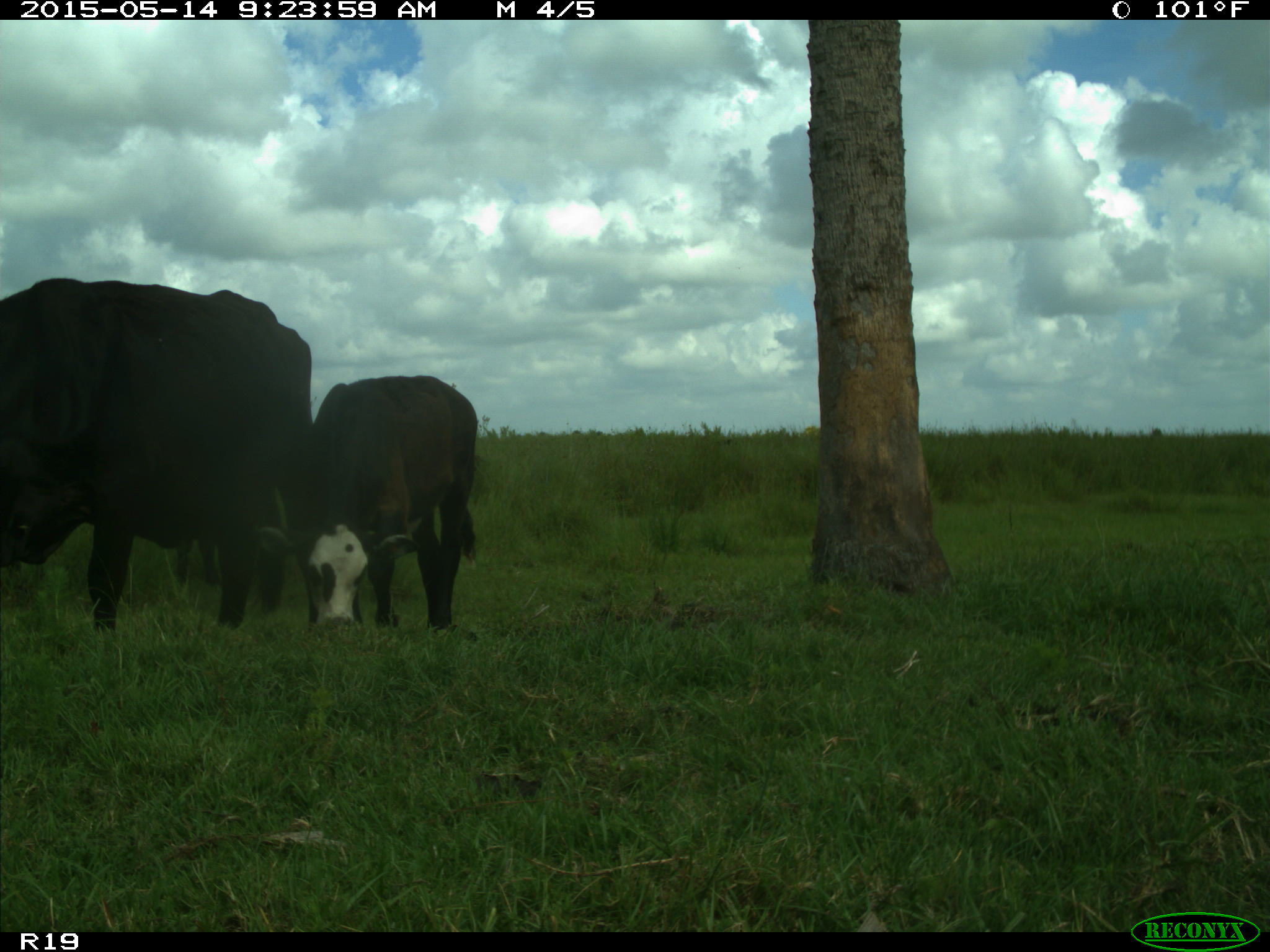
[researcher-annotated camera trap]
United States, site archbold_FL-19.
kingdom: Animalia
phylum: Chordata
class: Mammalia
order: Artiodactyla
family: Bovidae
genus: Bos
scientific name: Bos taurus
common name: domestic cow